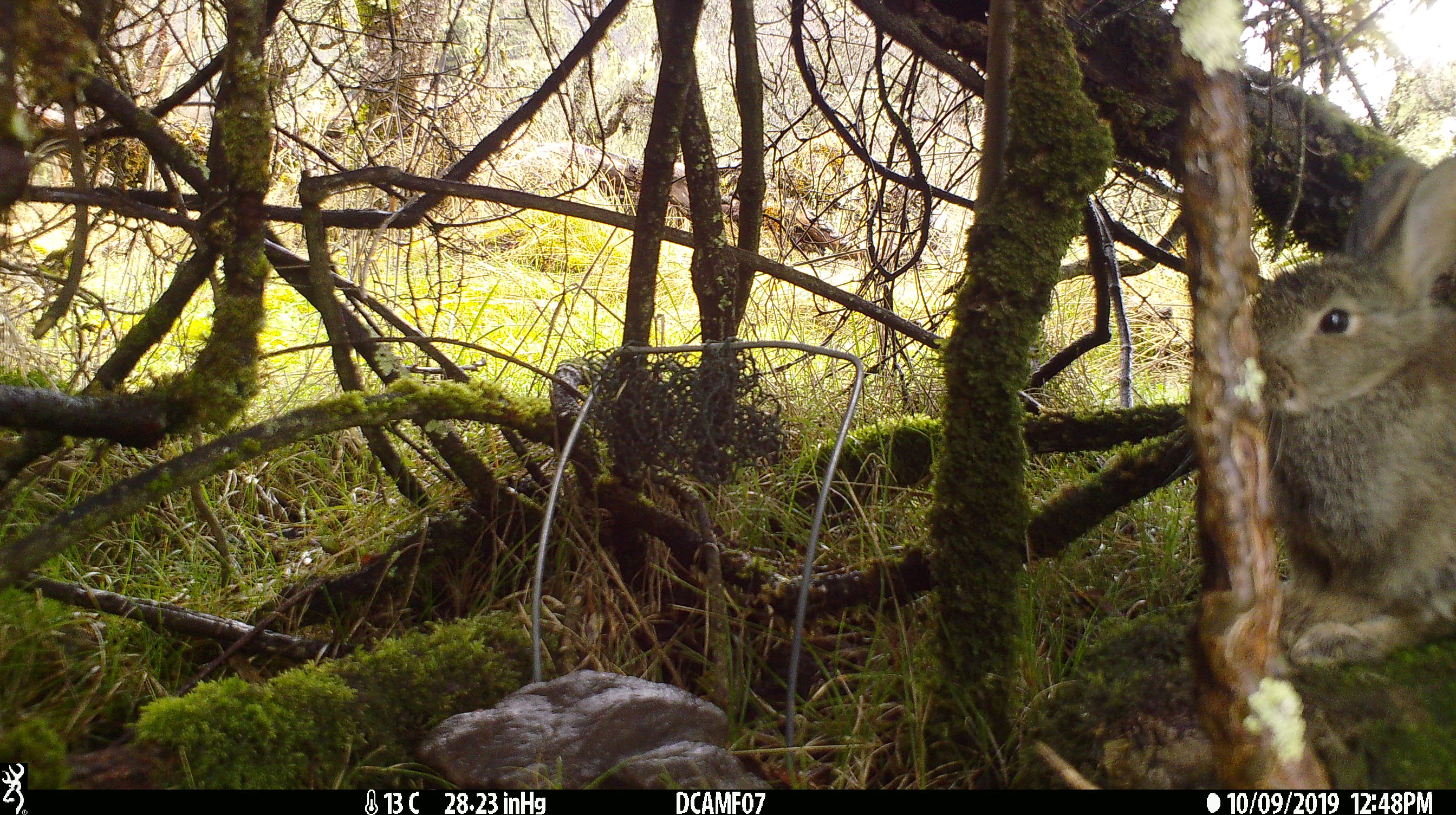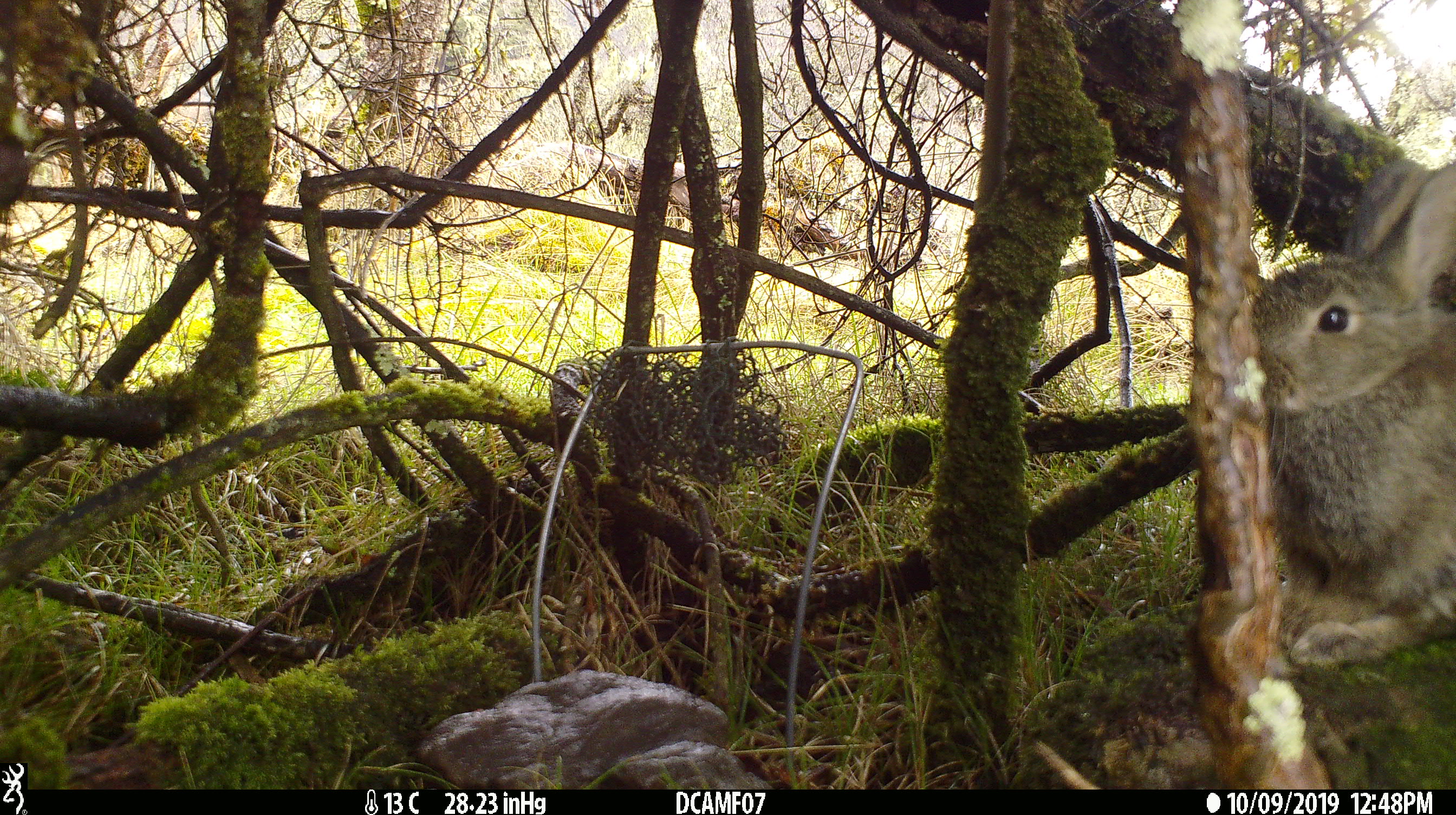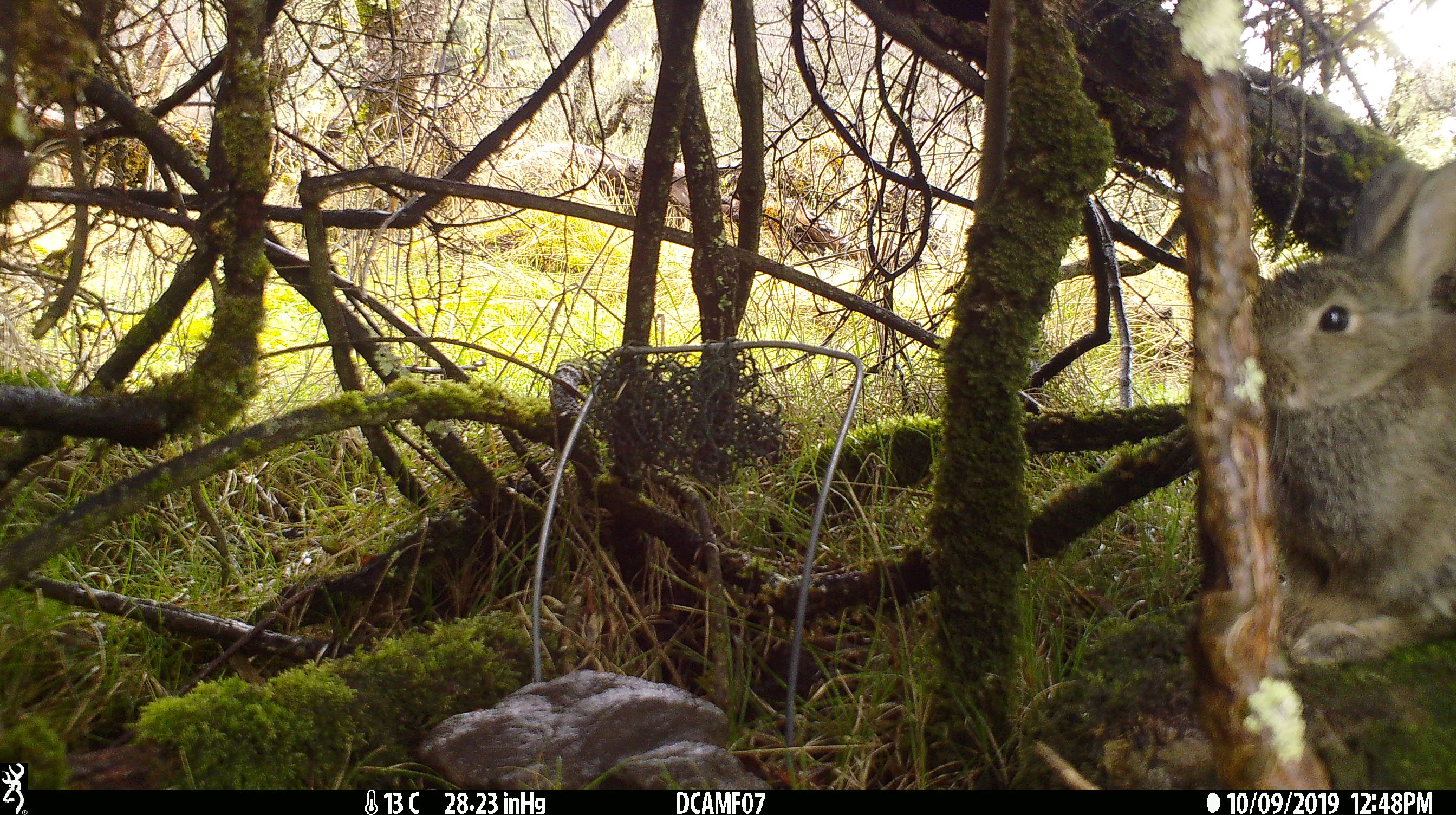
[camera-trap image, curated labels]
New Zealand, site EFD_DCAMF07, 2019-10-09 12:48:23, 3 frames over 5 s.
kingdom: Animalia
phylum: Chordata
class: Mammalia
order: Lagomorpha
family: Leporidae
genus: Oryctolagus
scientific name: Oryctolagus cuniculus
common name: european rabbit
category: rabbit